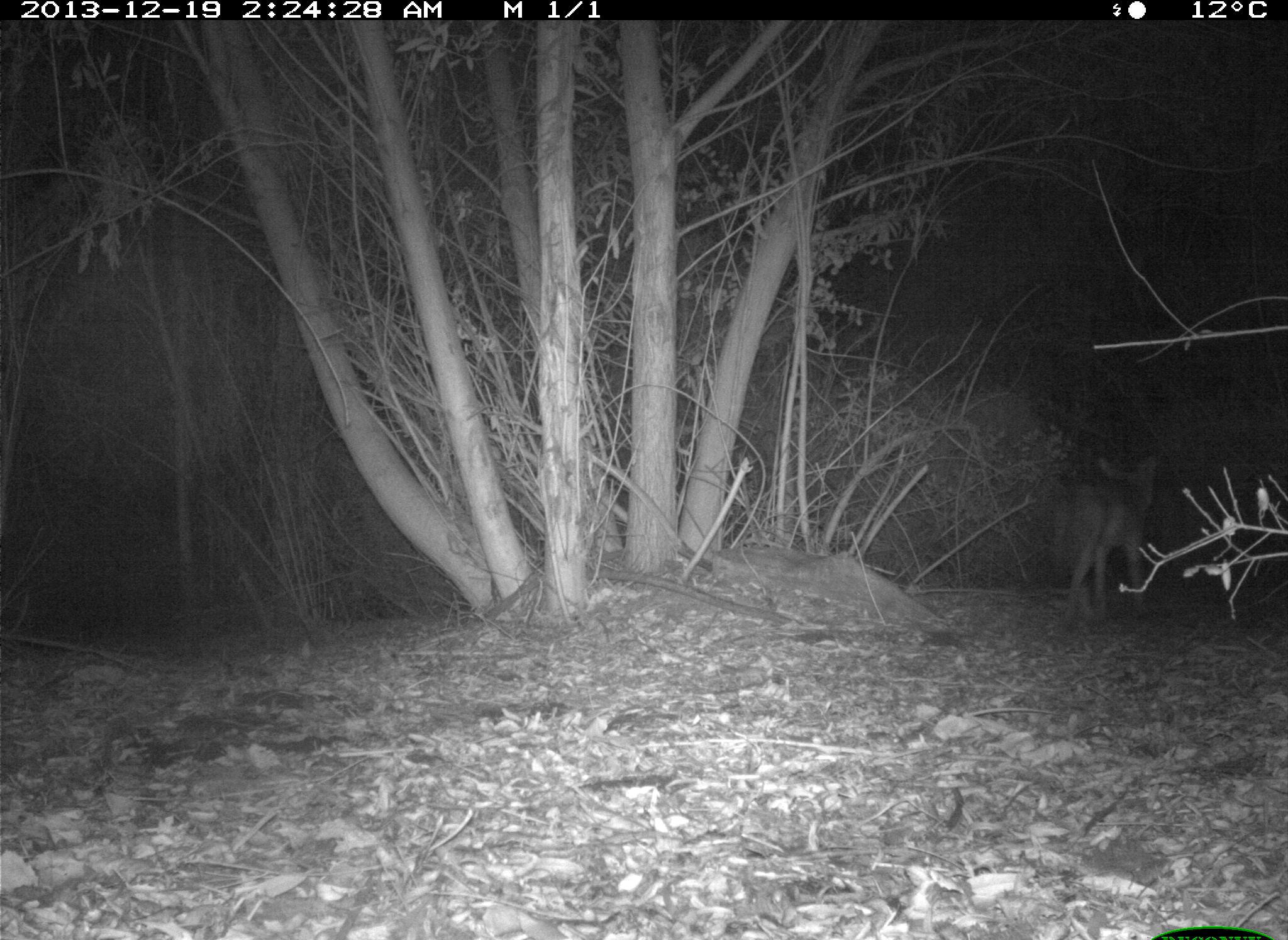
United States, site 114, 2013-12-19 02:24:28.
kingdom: Animalia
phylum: Chordata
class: Mammalia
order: Carnivora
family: Canidae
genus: Canis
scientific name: Canis latrans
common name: coyote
Coyote (Canis latrans).